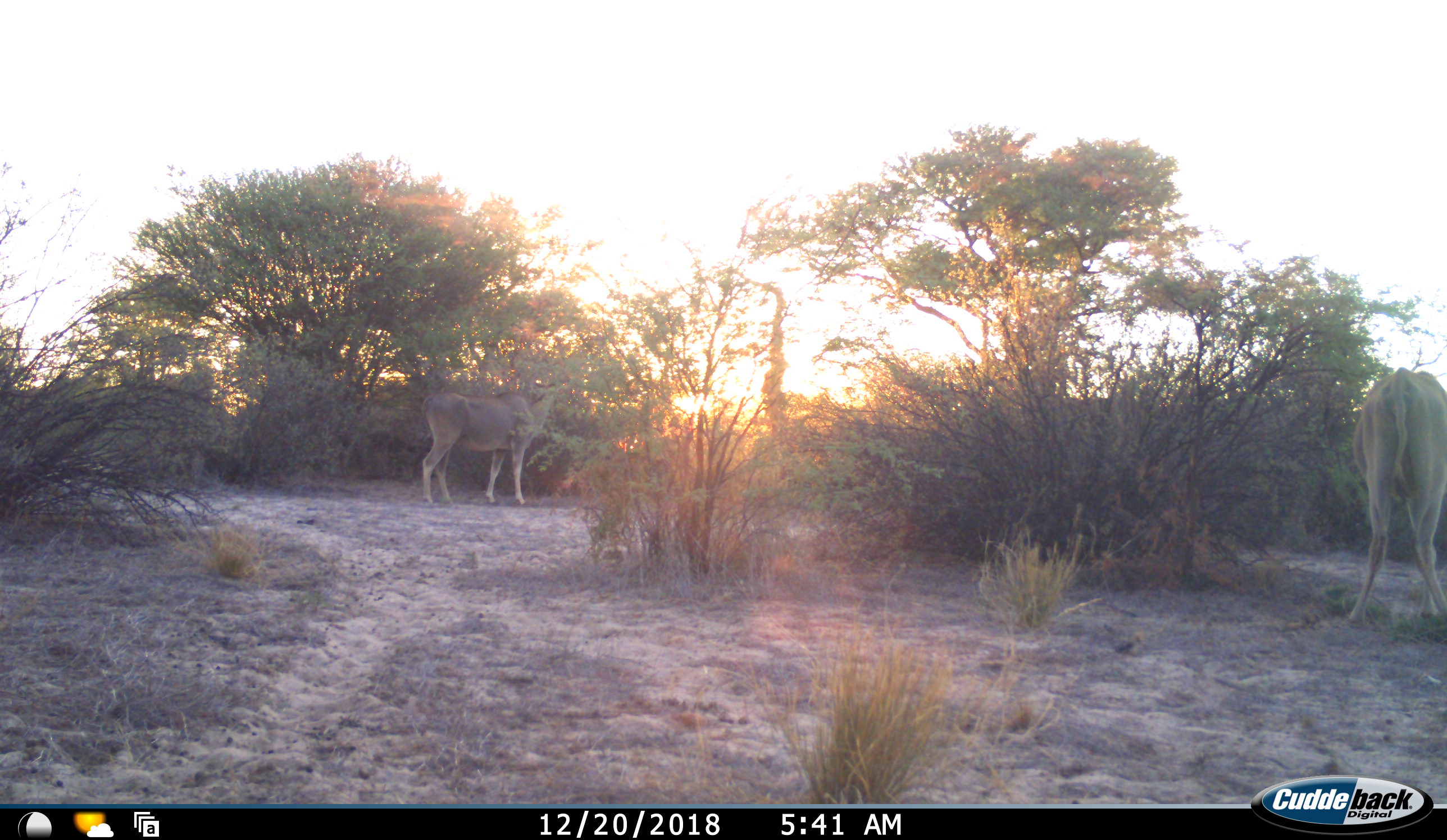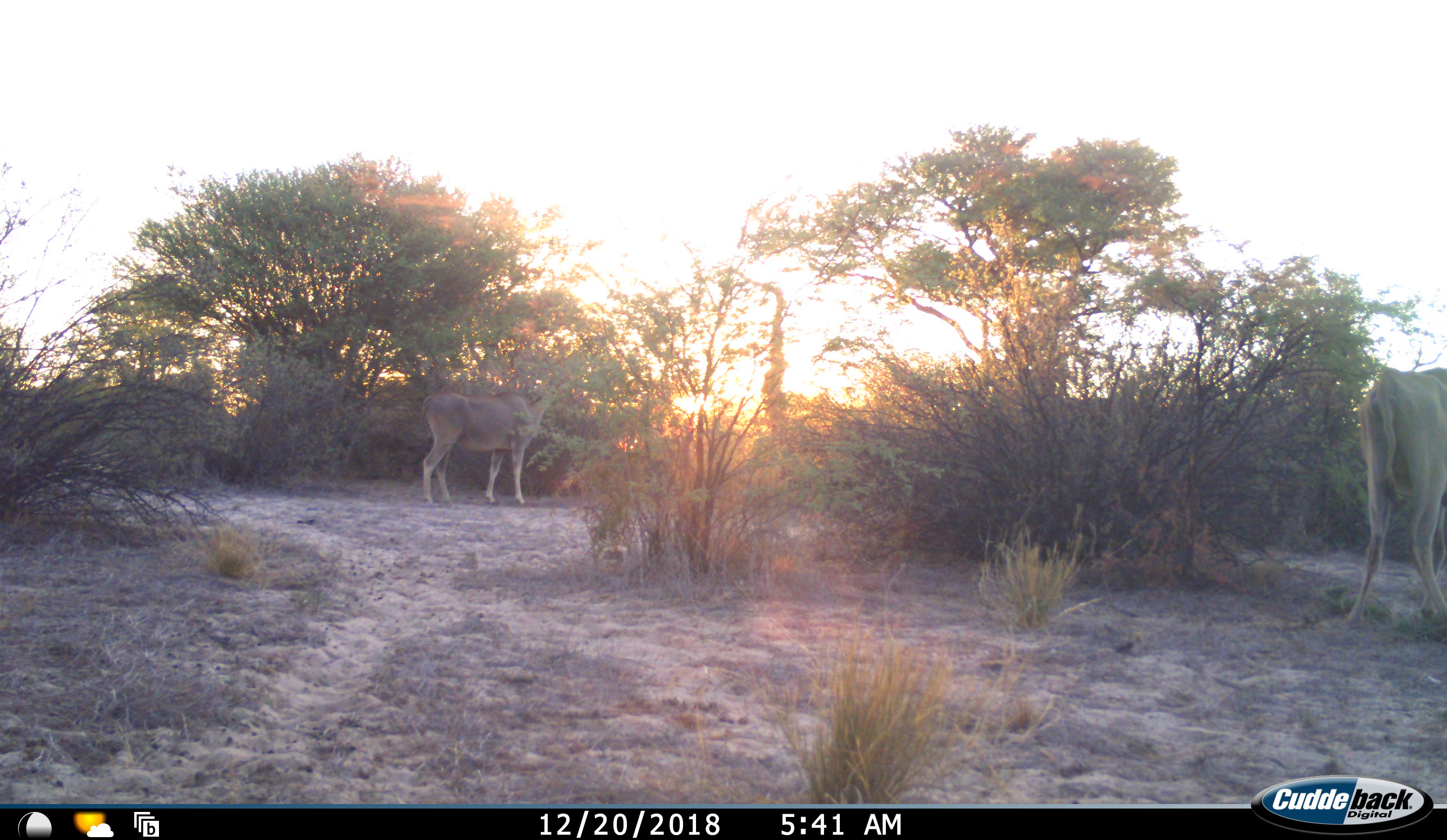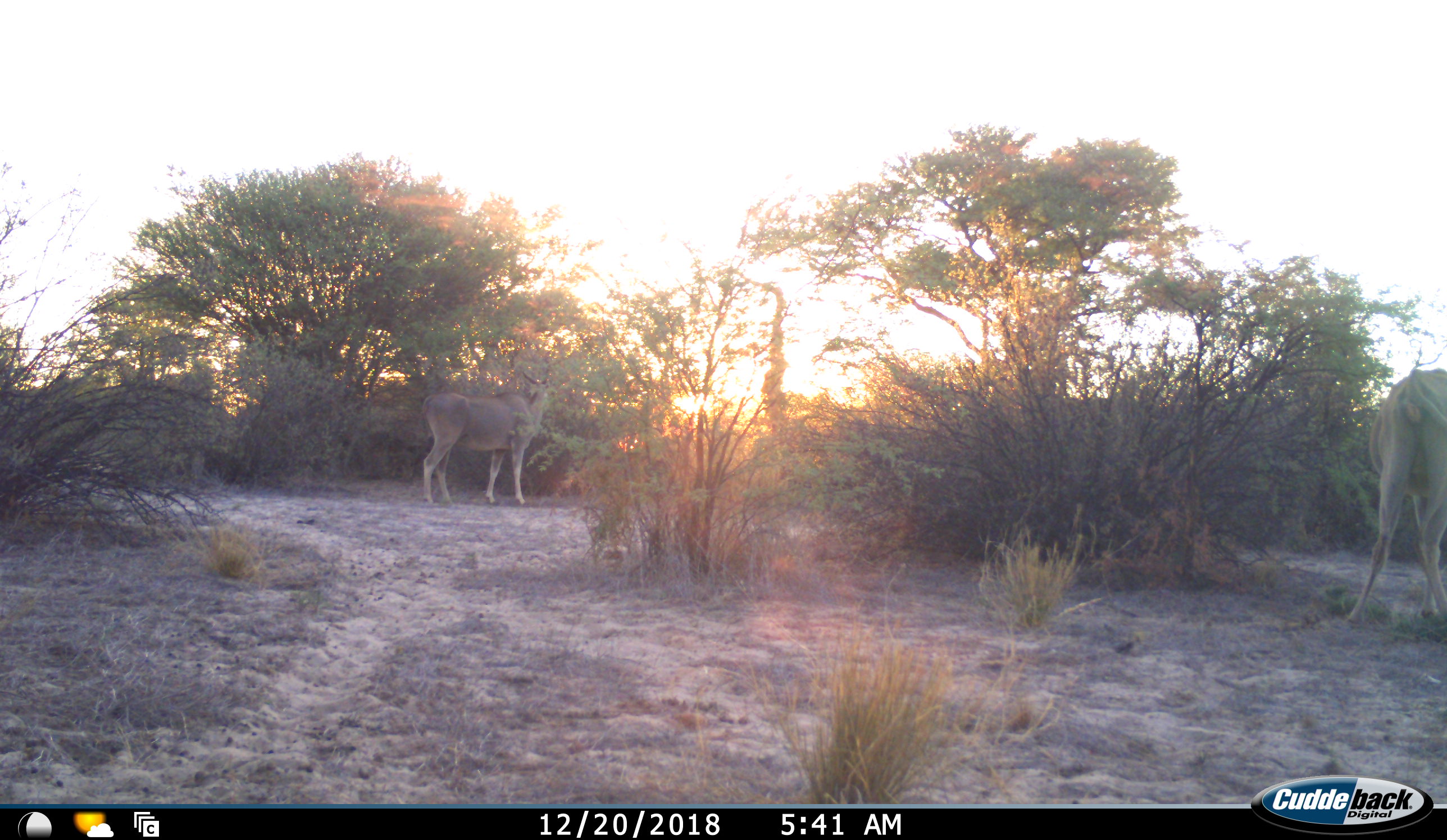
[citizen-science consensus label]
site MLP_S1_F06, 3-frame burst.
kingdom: Animalia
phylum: Chordata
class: Mammalia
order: Artiodactyla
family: Bovidae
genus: Tragelaphus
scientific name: Tragelaphus oryx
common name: eland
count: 2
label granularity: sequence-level